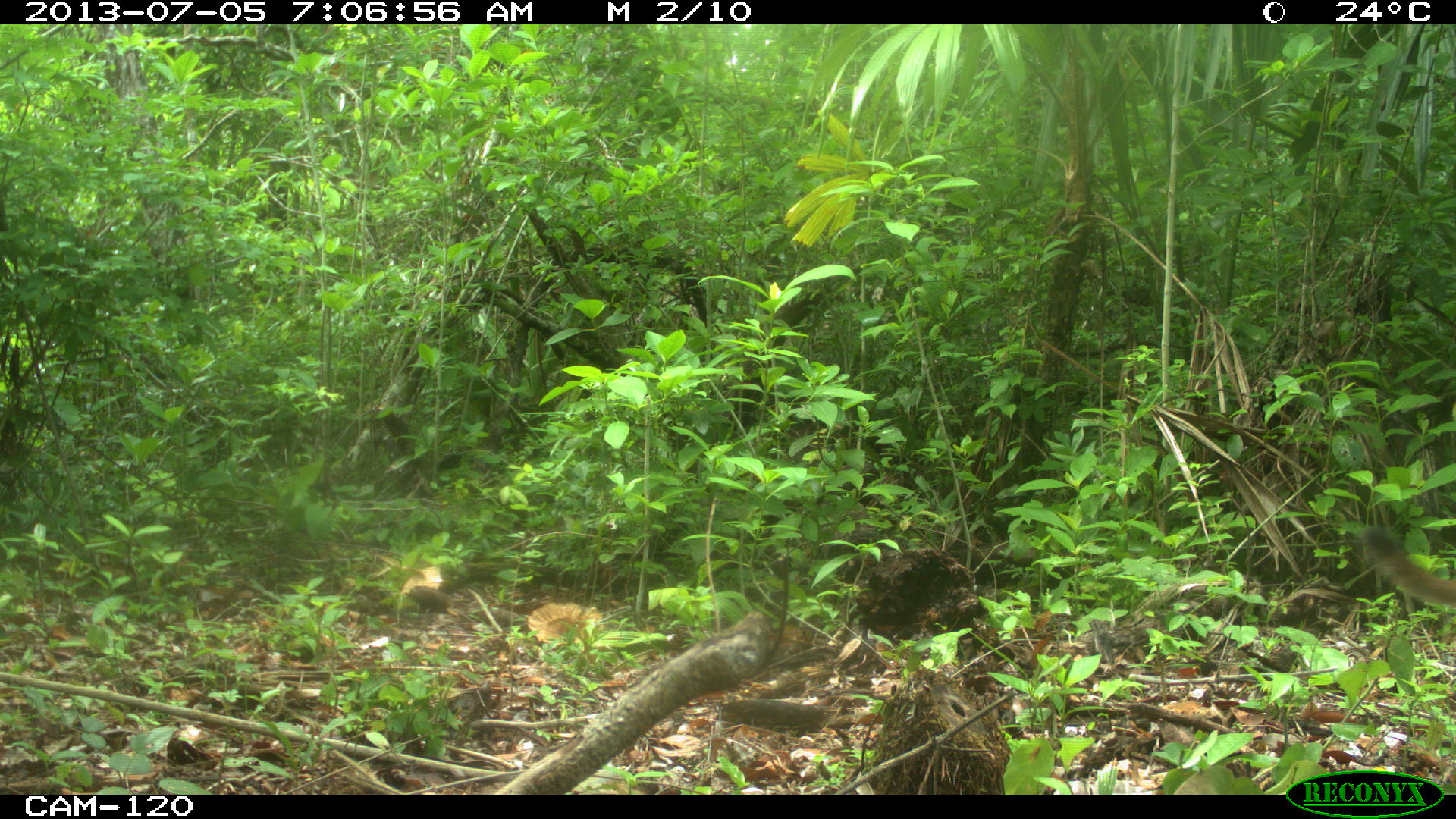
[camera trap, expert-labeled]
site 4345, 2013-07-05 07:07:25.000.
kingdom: Animalia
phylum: Chordata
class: Mammalia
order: Carnivora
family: Felidae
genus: Puma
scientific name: Puma concolor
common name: mountain lion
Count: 1.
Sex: male.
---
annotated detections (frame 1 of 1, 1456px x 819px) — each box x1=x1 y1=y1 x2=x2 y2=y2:
puma concolor: x1=1362 y1=526 x2=1456 y2=607